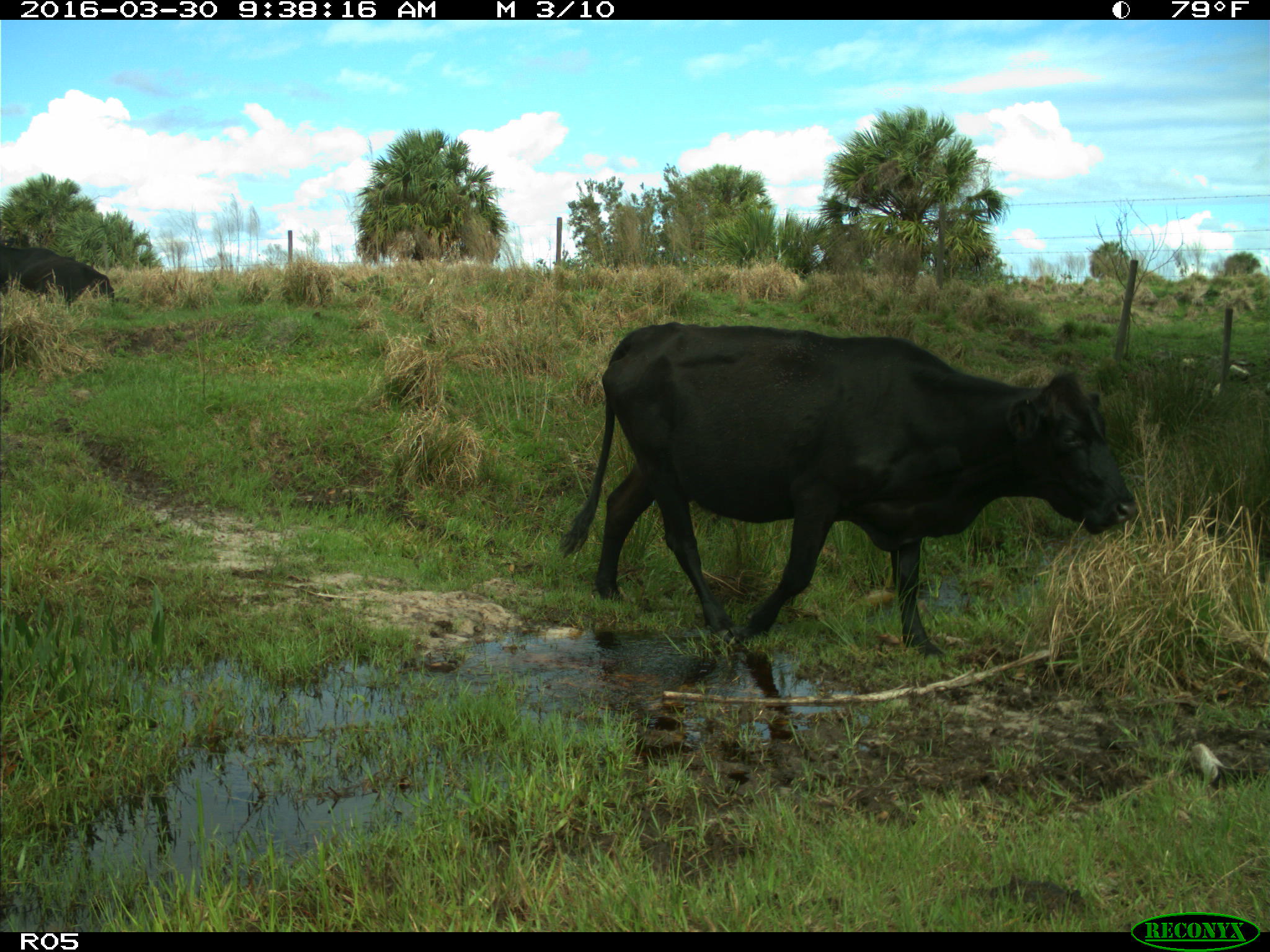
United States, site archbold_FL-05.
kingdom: Animalia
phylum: Chordata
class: Mammalia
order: Artiodactyla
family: Bovidae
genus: Bos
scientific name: Bos taurus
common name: domestic cow